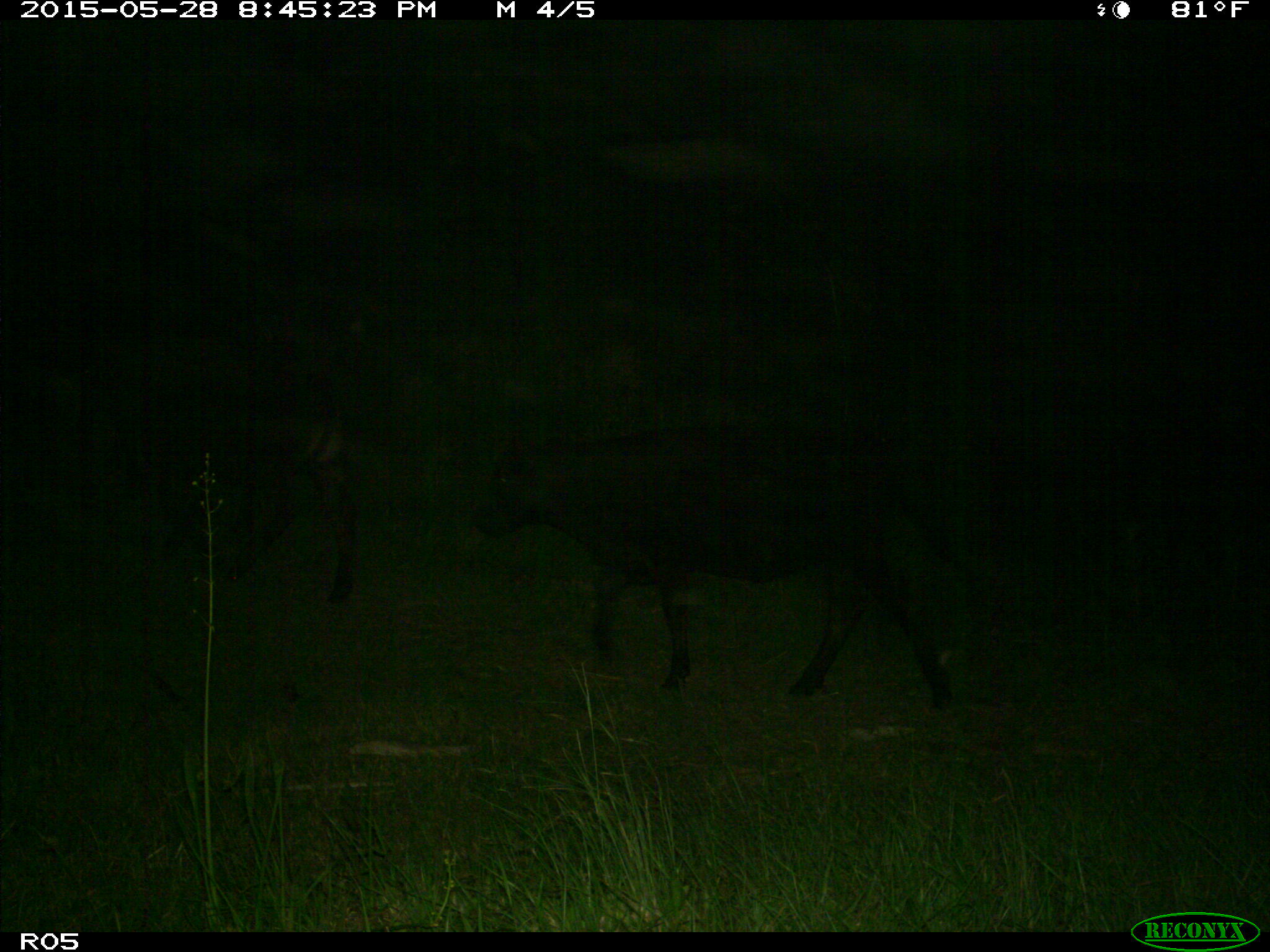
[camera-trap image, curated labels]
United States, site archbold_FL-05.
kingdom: Animalia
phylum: Chordata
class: Mammalia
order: Artiodactyla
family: Bovidae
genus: Bos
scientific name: Bos taurus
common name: domestic cow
Bos taurus (domestic cow).